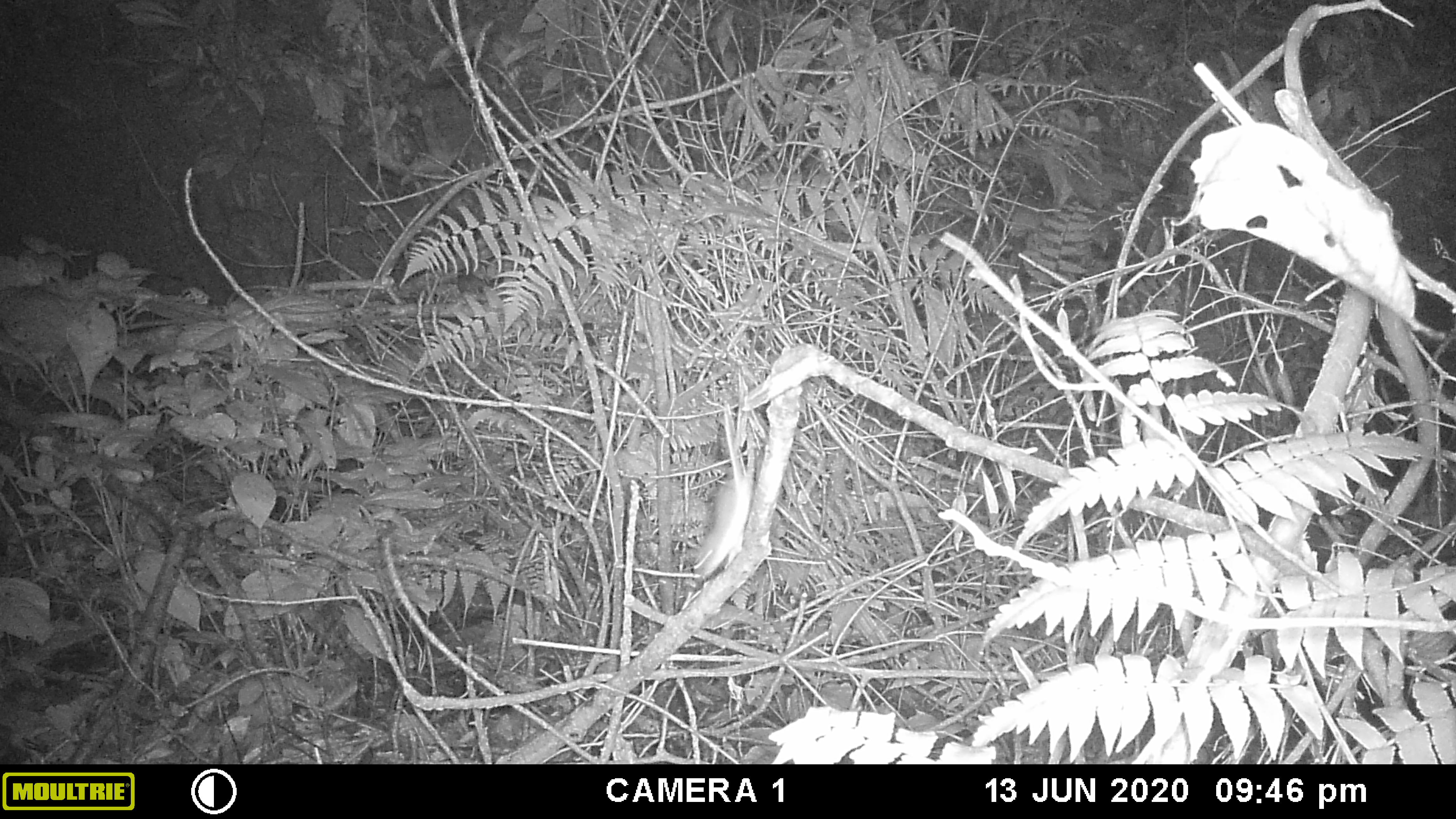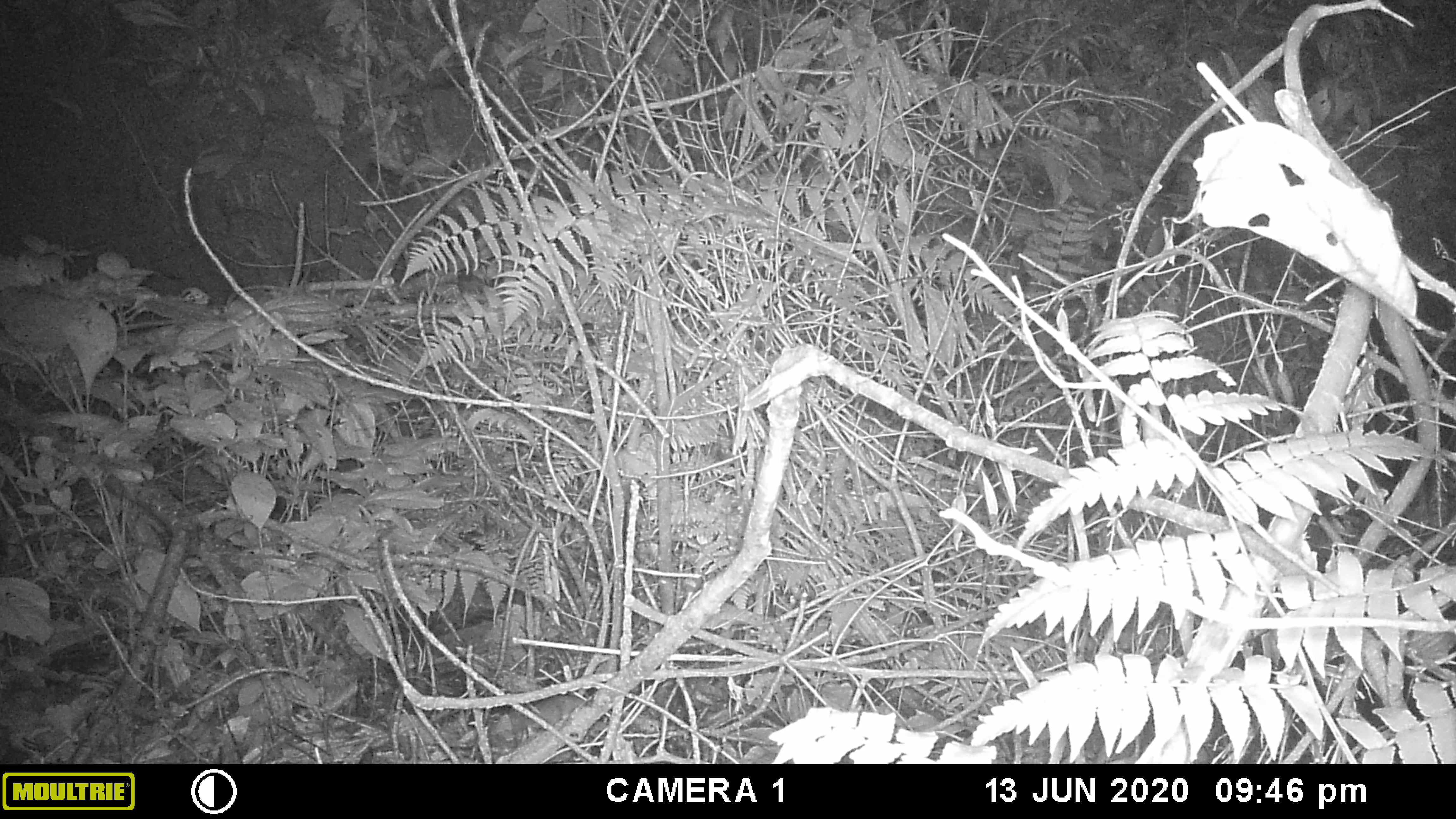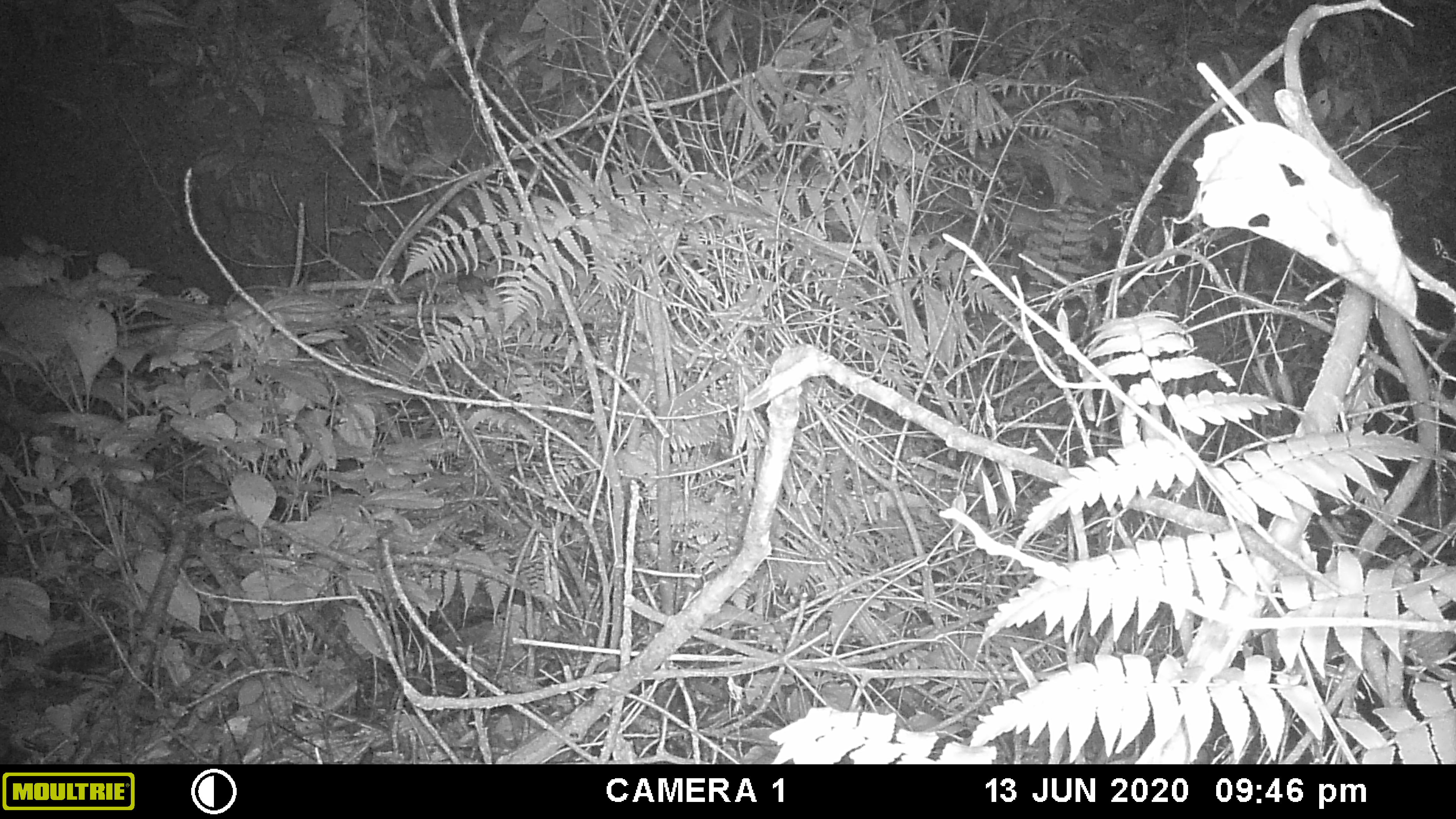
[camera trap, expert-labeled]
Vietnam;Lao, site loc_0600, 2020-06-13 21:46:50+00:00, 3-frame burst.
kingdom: Animalia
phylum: Chordata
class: Mammalia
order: Rodentia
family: Muridae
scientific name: Muridae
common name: old-world mice and rats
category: unidentified murid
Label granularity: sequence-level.